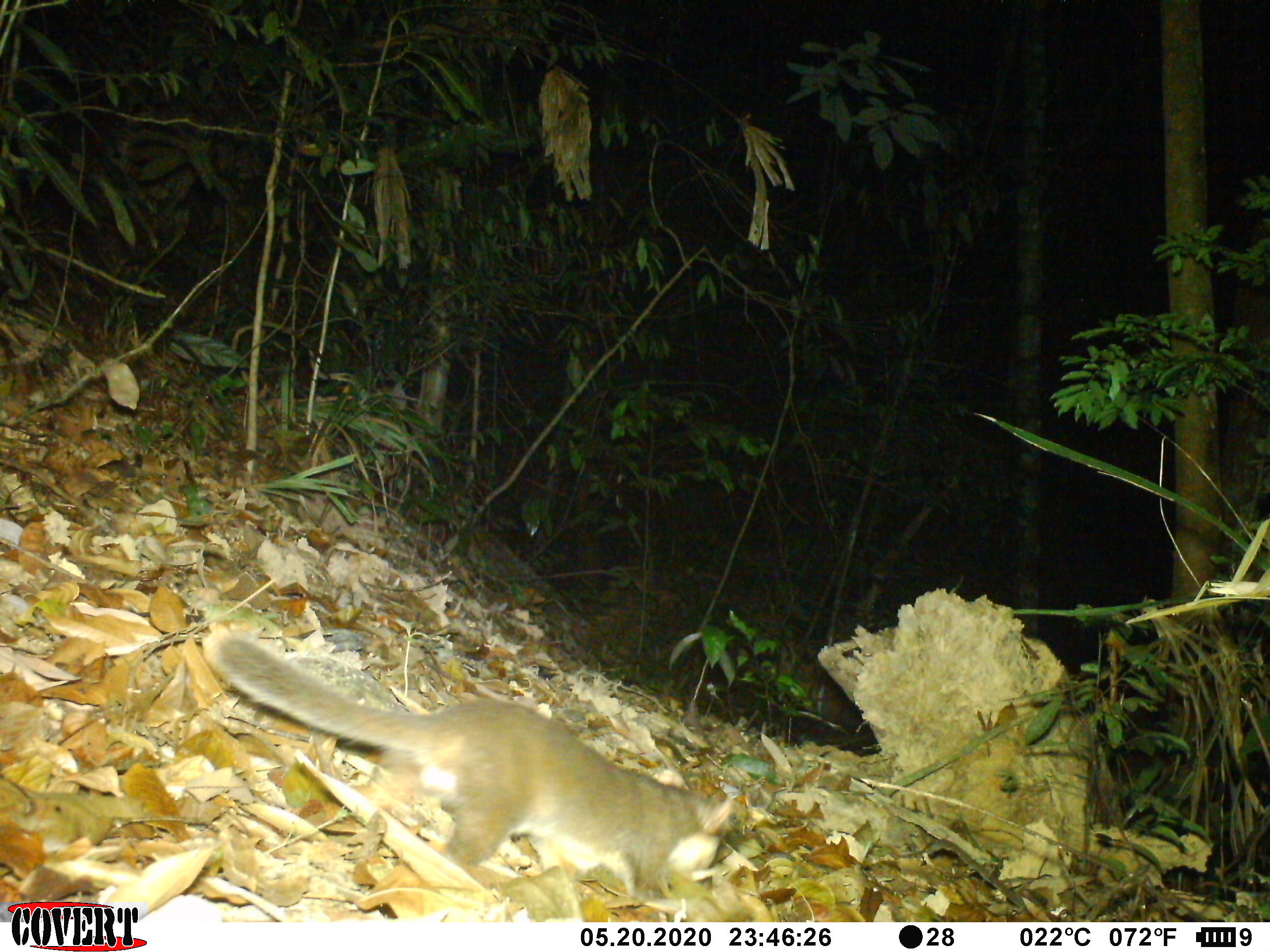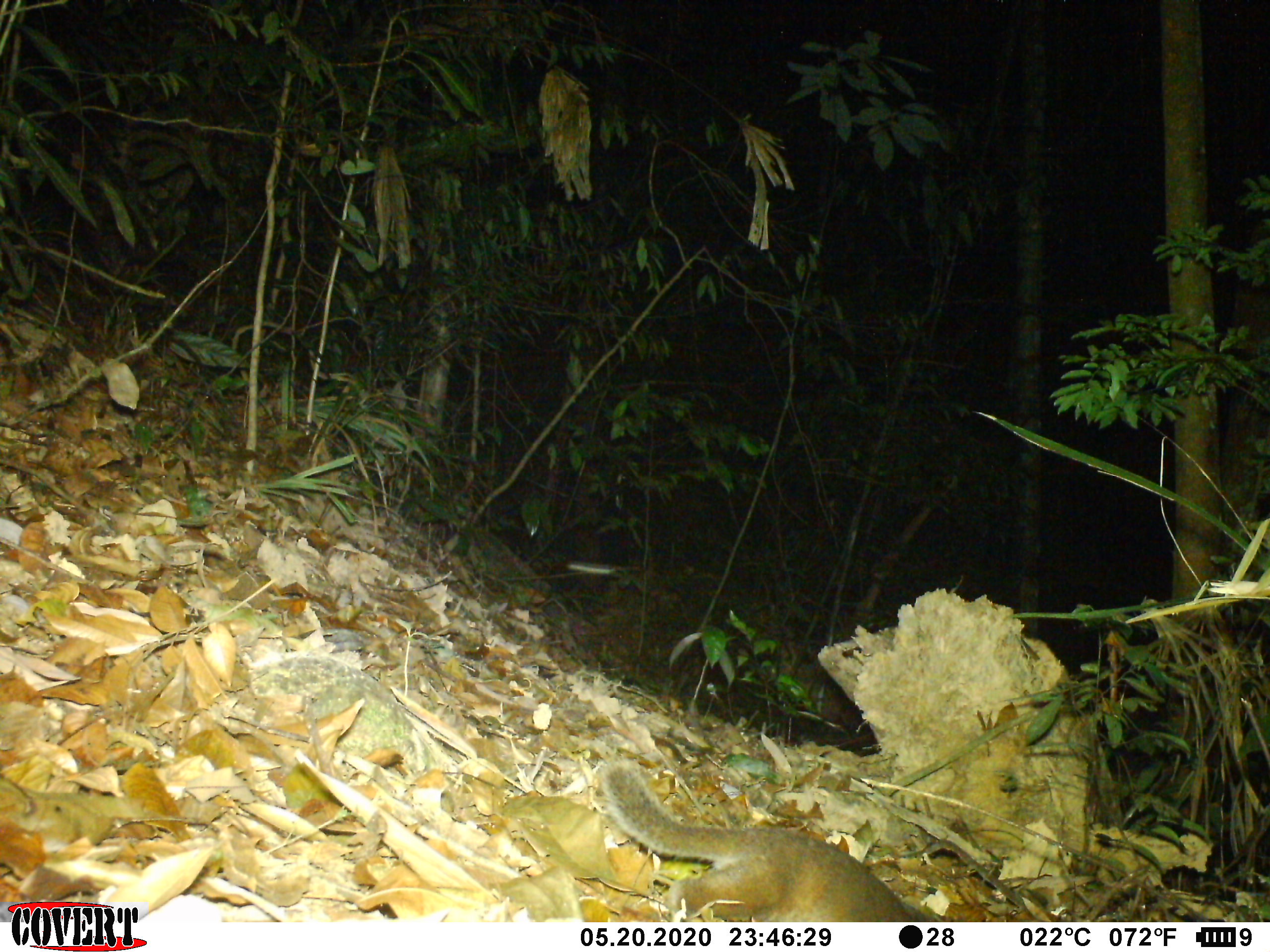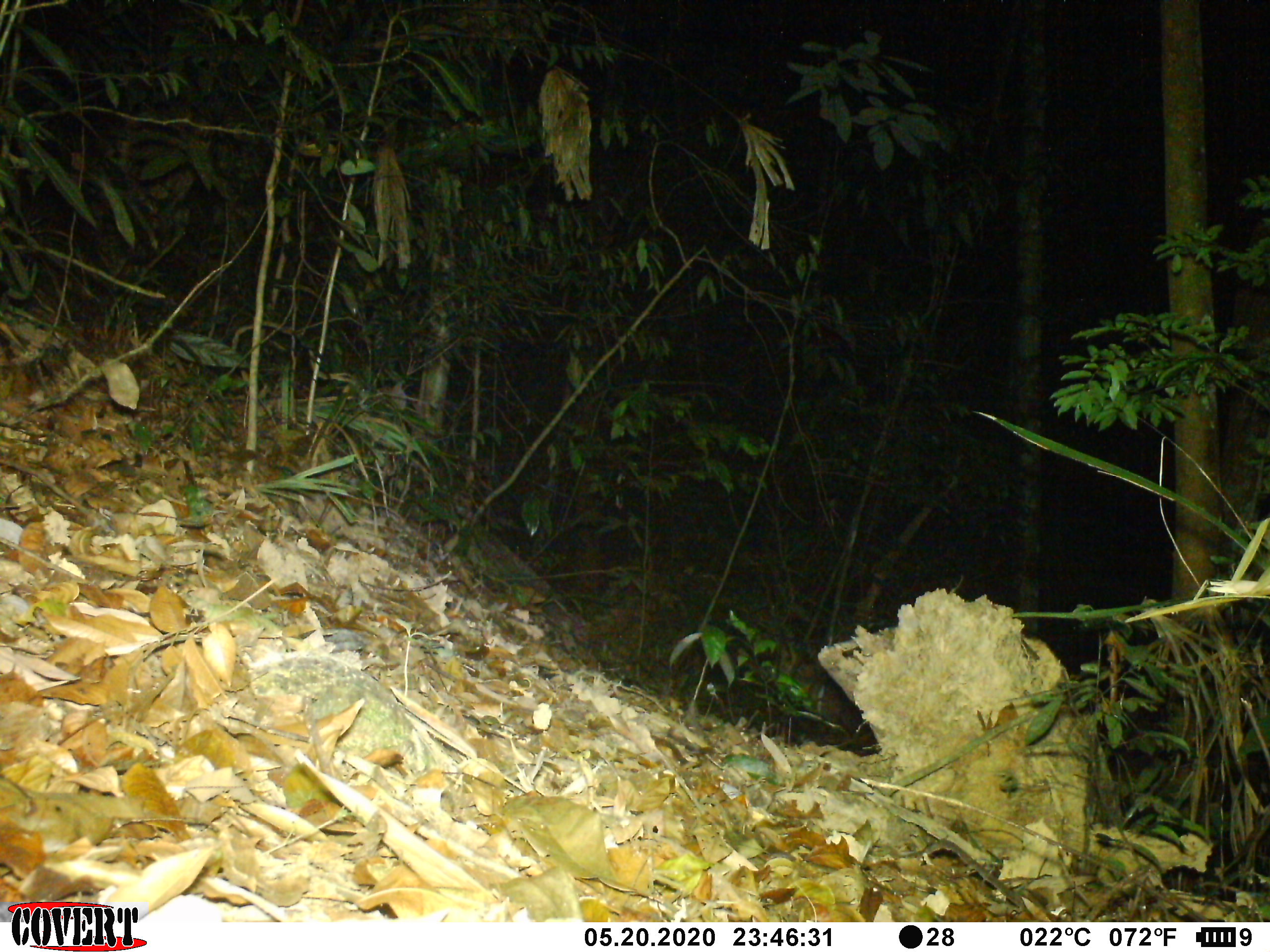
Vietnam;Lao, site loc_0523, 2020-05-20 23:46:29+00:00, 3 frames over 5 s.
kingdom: Animalia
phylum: Chordata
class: Mammalia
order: Carnivora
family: Mustelidae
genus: Melogale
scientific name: Melogale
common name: ferret badger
Ferret badger (Melogale). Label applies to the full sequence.